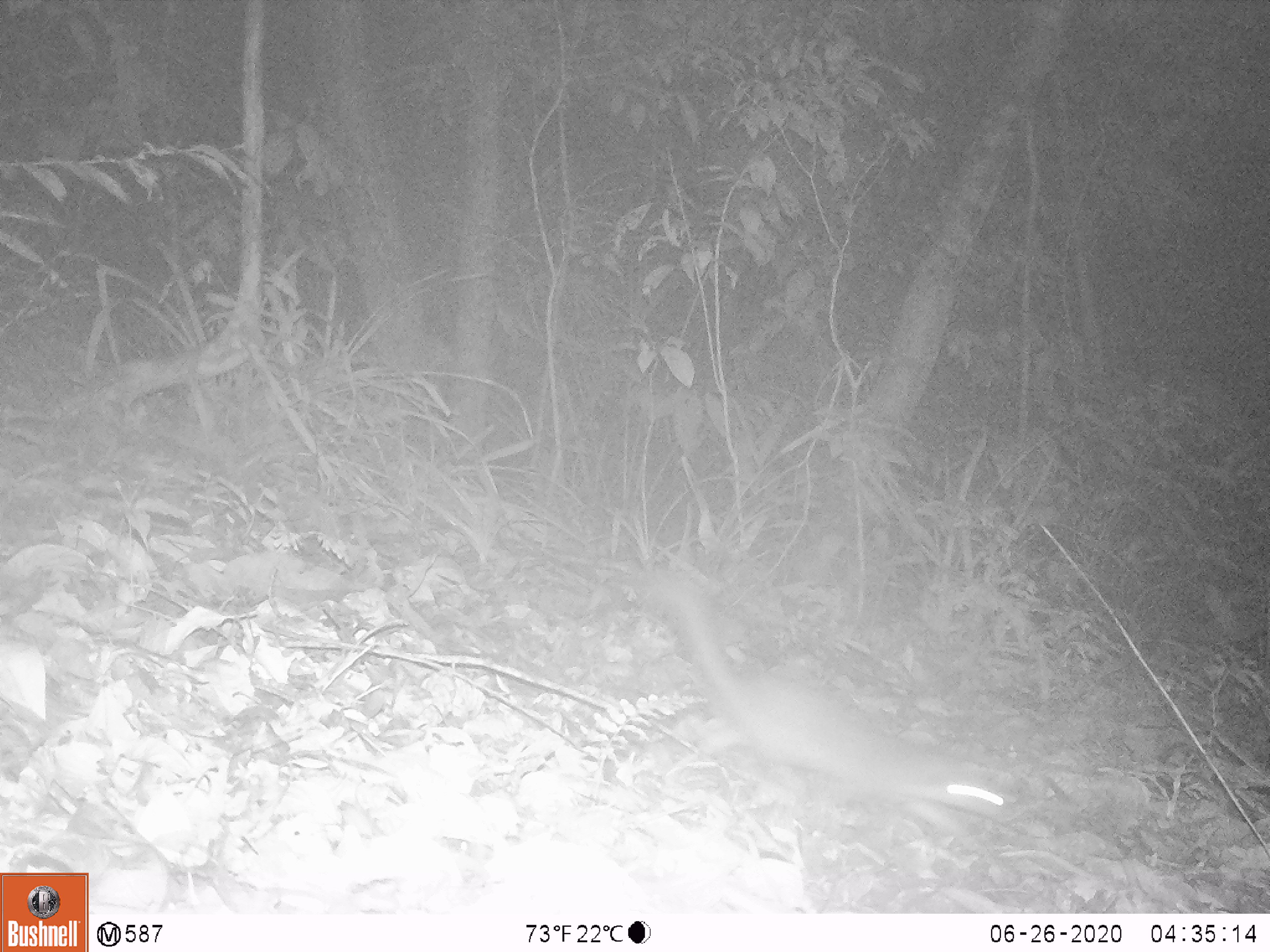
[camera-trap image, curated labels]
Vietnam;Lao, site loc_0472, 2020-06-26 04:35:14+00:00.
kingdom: Animalia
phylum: Chordata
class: Mammalia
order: Carnivora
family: Mustelidae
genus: Melogale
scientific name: Melogale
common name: ferret badger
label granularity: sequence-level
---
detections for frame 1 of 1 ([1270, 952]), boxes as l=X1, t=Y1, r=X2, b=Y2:
ferret badger: l=662, t=577, r=1023, b=831